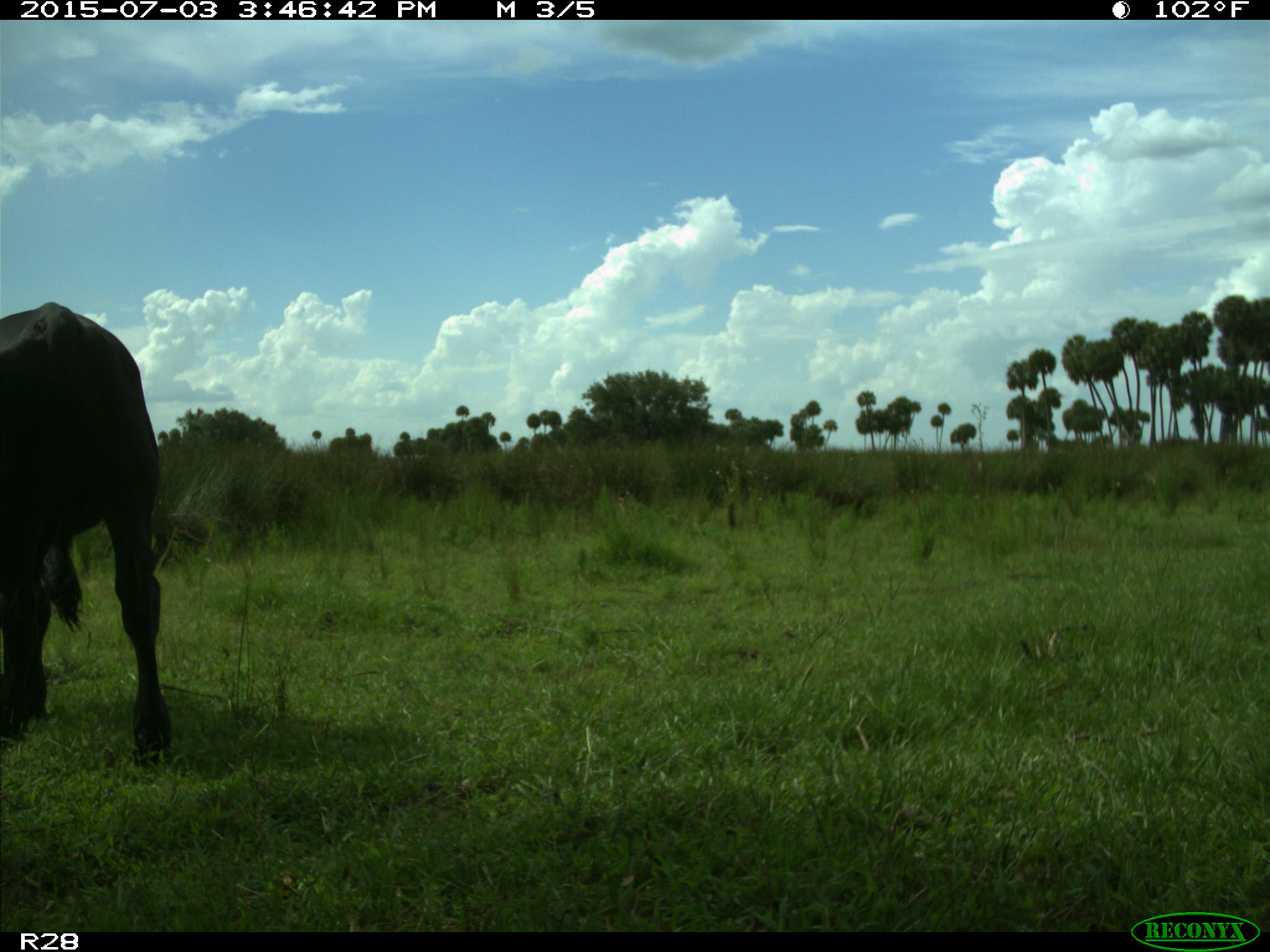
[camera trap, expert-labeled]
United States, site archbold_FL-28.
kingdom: Animalia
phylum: Chordata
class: Mammalia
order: Artiodactyla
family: Bovidae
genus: Bos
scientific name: Bos taurus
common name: domestic cow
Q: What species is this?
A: Bos taurus (domestic cow).